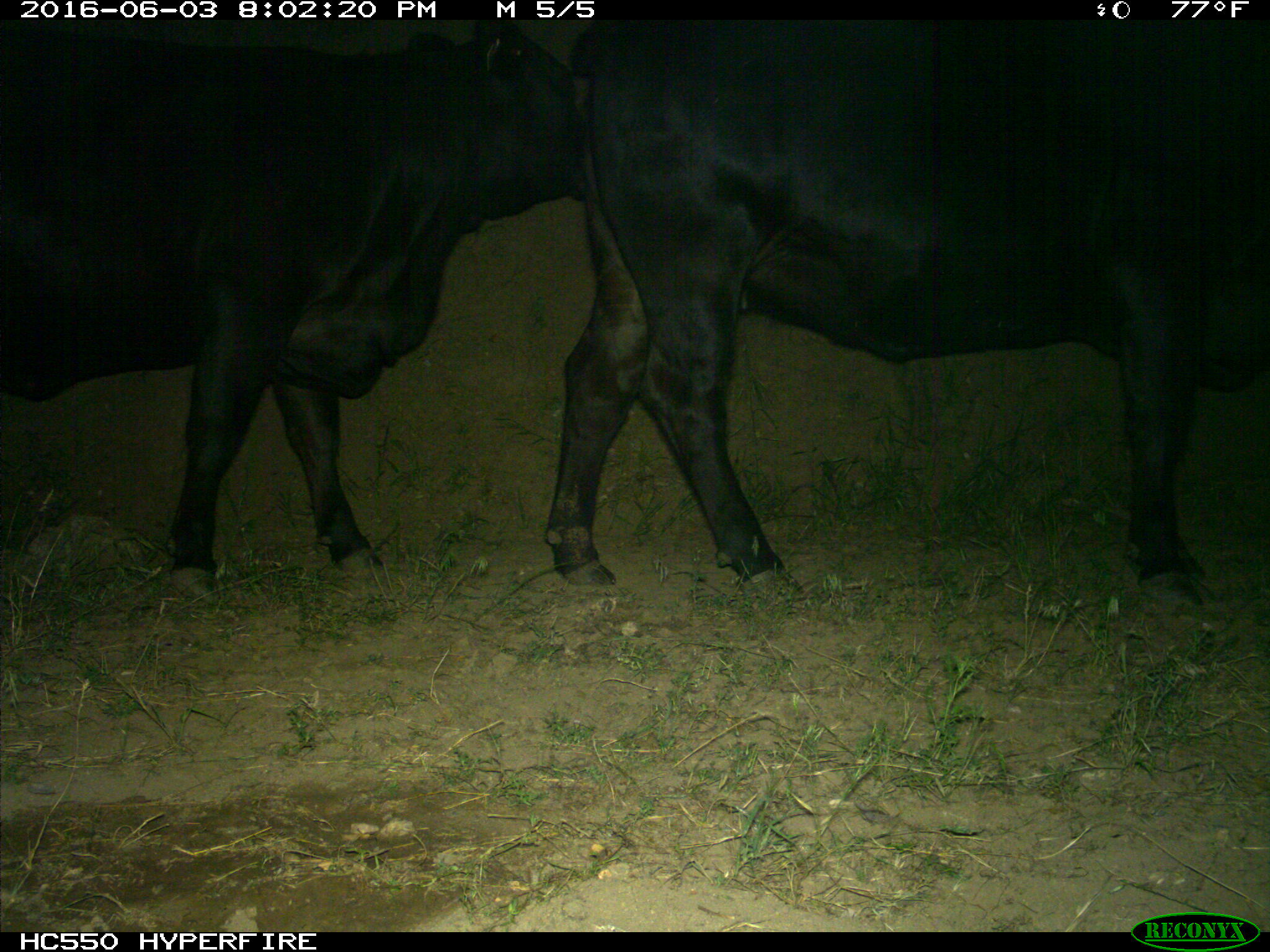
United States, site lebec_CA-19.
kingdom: Animalia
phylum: Chordata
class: Mammalia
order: Artiodactyla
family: Bovidae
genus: Bos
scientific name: Bos taurus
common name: domestic cow